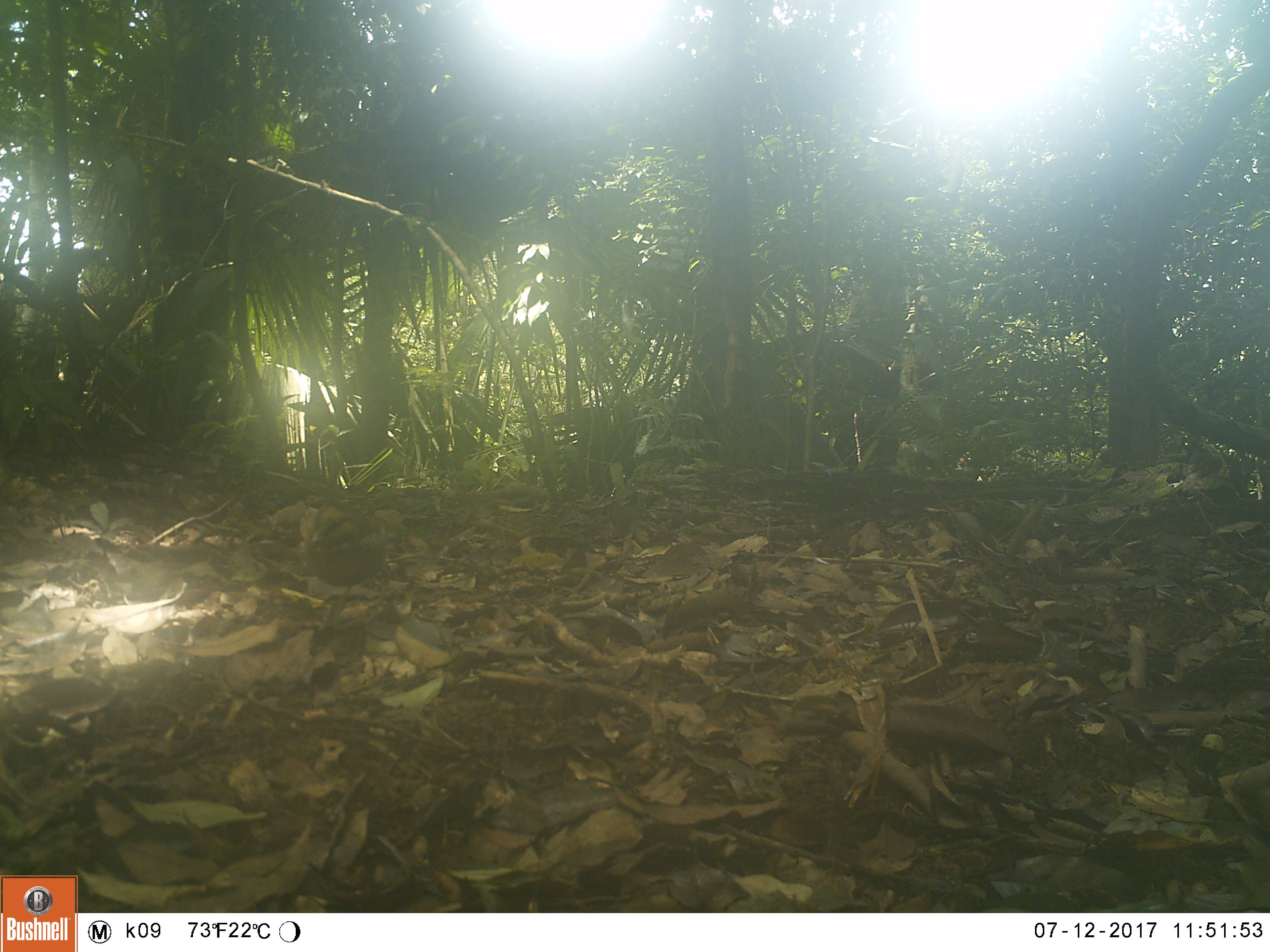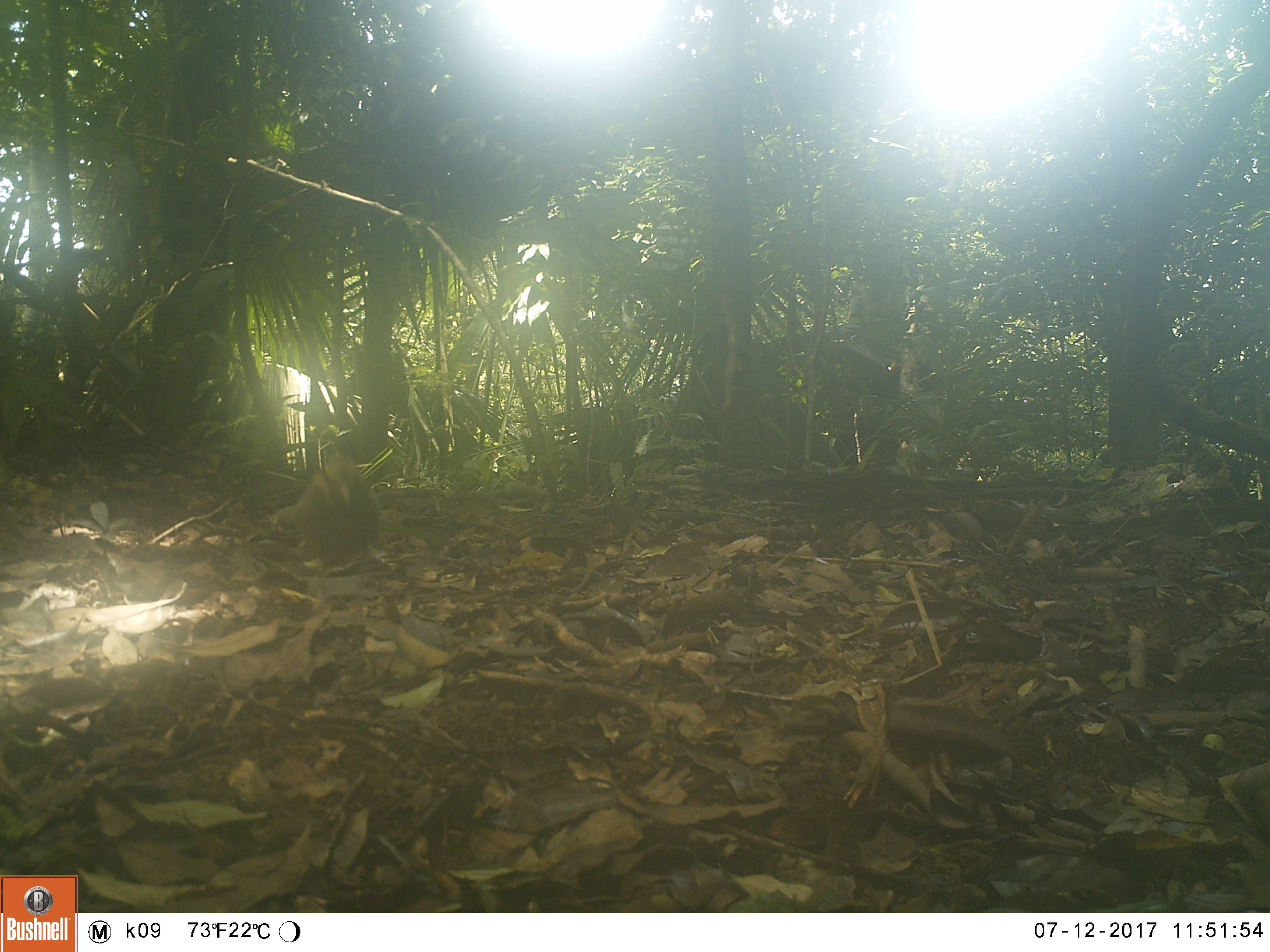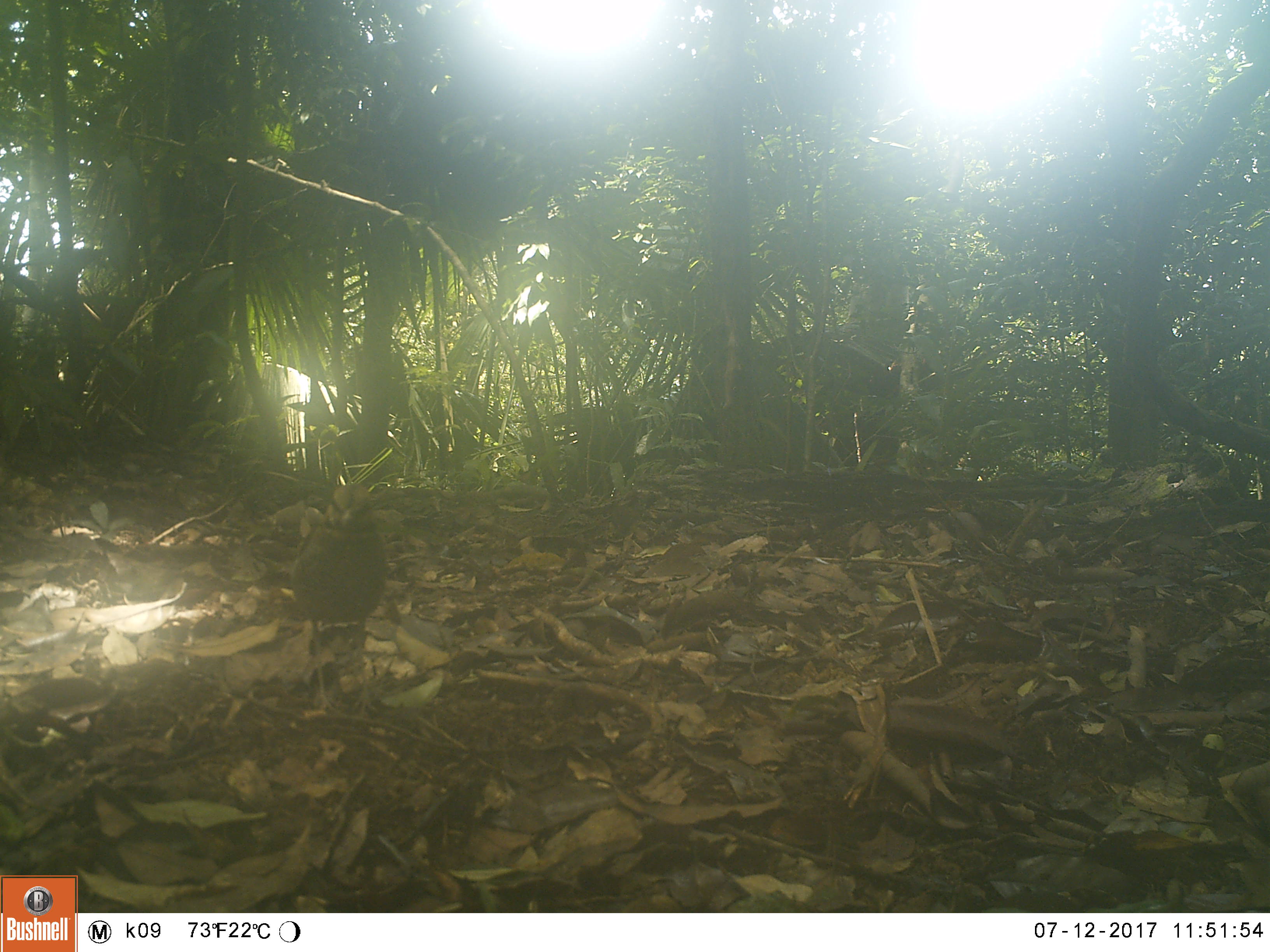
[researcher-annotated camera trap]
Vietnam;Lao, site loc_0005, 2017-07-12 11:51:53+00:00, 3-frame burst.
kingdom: Animalia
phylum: Chordata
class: Aves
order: Passeriformes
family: Pittidae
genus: Hydrornis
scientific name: Hydrornis cyaneus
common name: blue pitta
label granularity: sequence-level